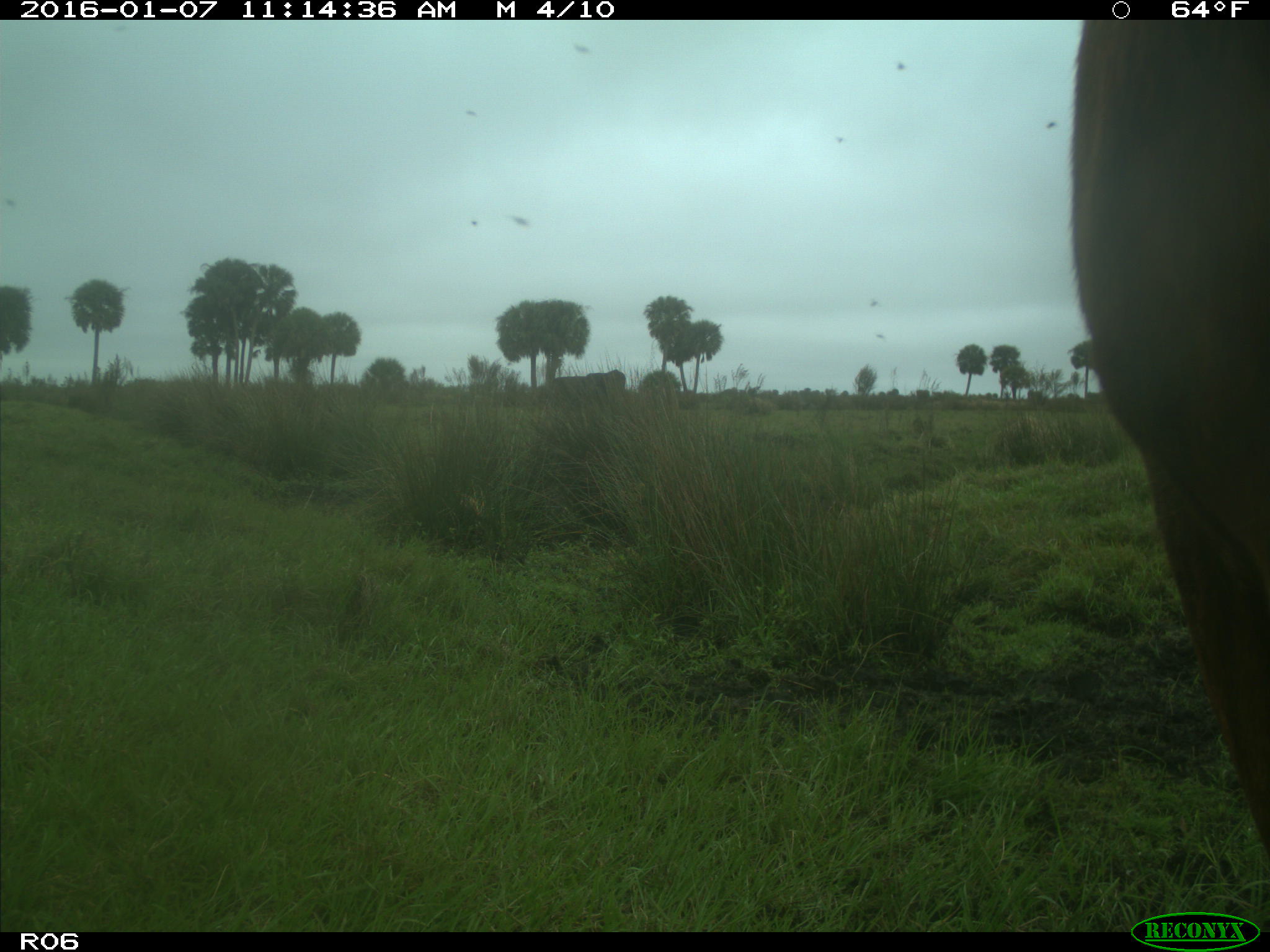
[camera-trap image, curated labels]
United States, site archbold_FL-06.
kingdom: Animalia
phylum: Chordata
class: Mammalia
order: Artiodactyla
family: Bovidae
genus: Bos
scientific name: Bos taurus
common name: domestic cow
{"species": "Bos taurus (domestic cow)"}